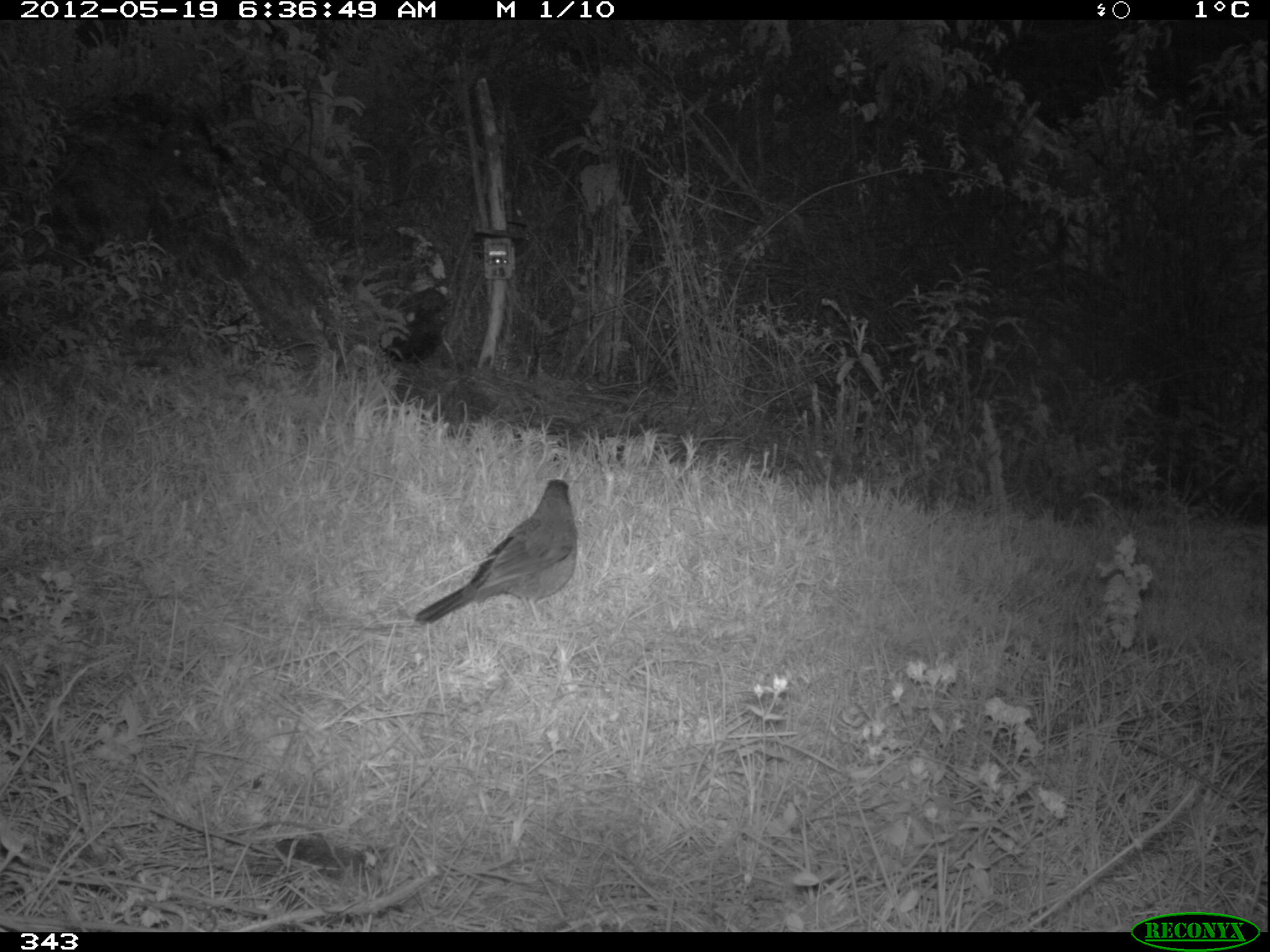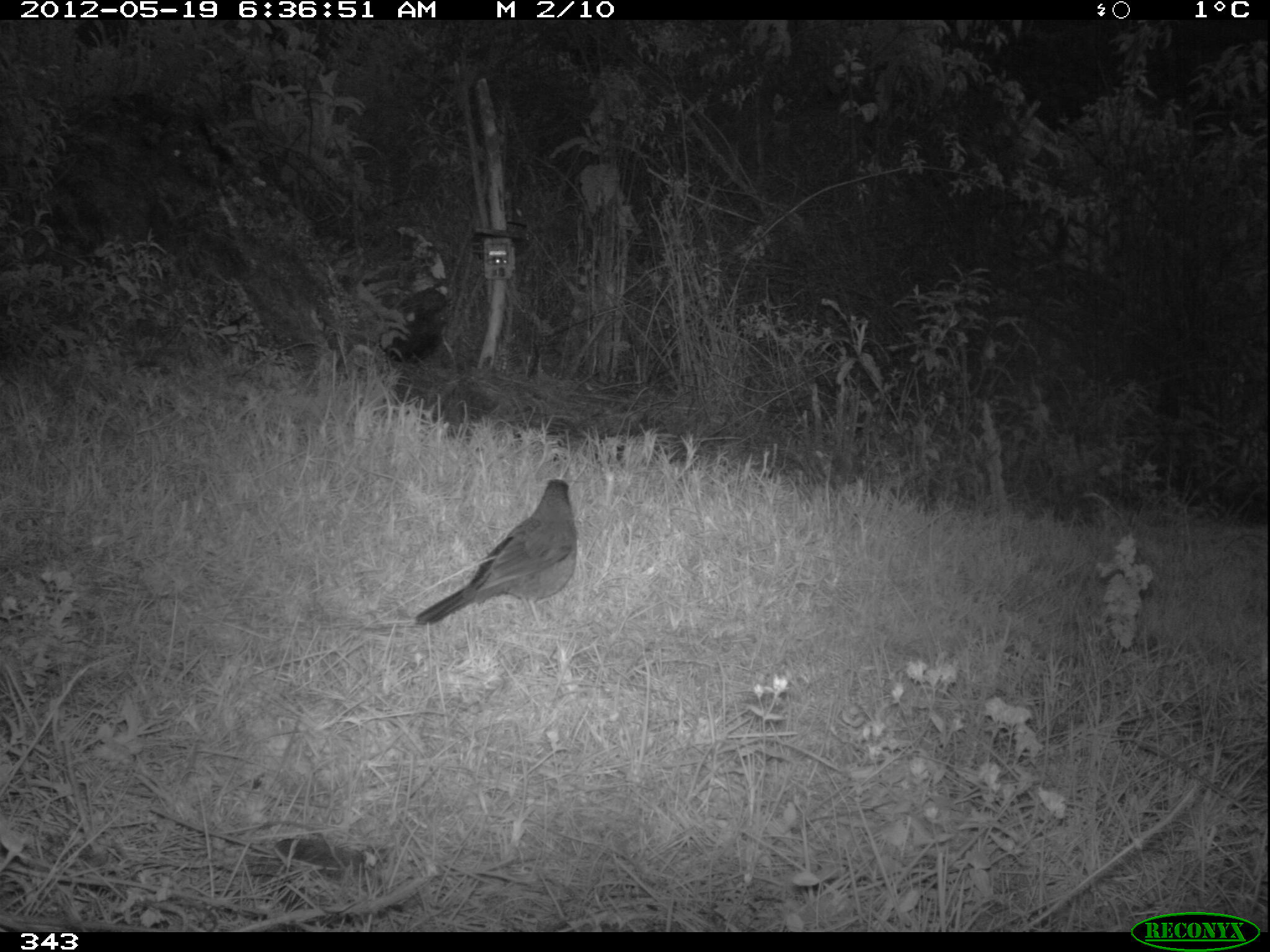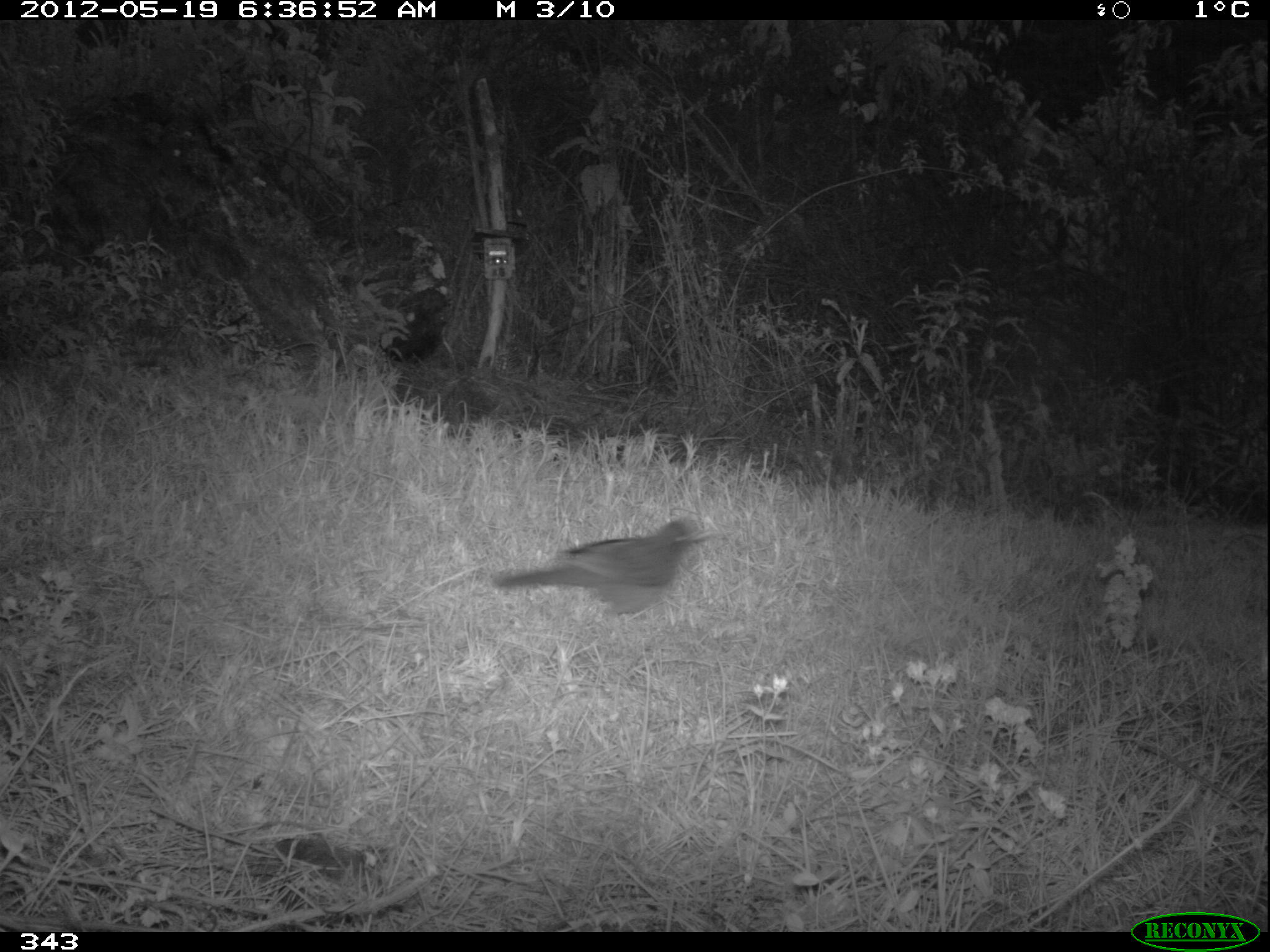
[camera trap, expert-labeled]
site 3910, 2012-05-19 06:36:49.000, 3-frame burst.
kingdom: Animalia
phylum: Chordata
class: Aves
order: Passeriformes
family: Turdidae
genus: Turdus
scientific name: Turdus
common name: true thrushes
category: turdus sp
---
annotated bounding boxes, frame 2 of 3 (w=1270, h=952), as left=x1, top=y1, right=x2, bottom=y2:
turdus sp: left=413, top=478, right=577, bottom=628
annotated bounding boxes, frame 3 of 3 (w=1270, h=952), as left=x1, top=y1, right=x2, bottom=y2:
turdus sp: left=489, top=516, right=715, bottom=648